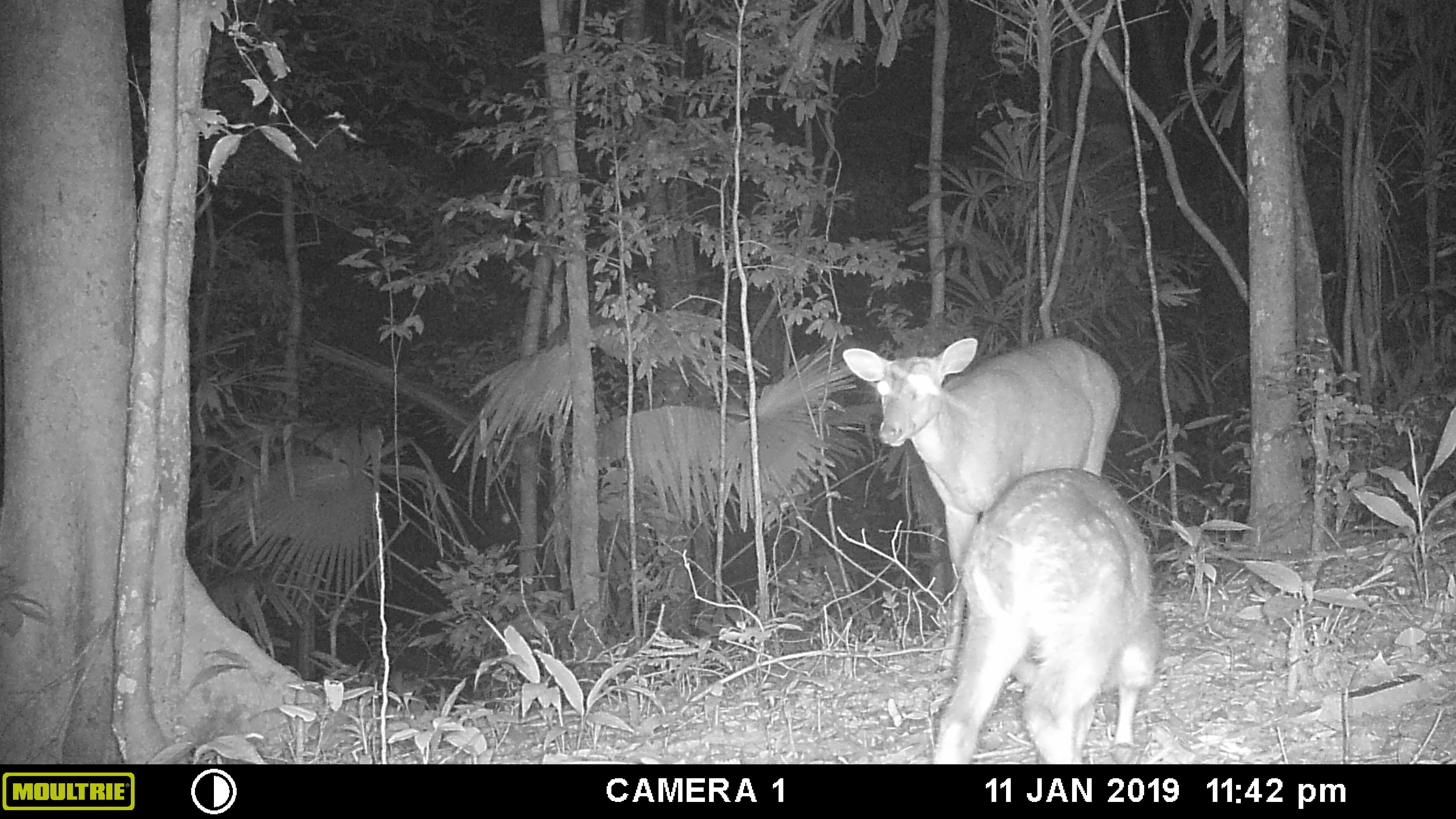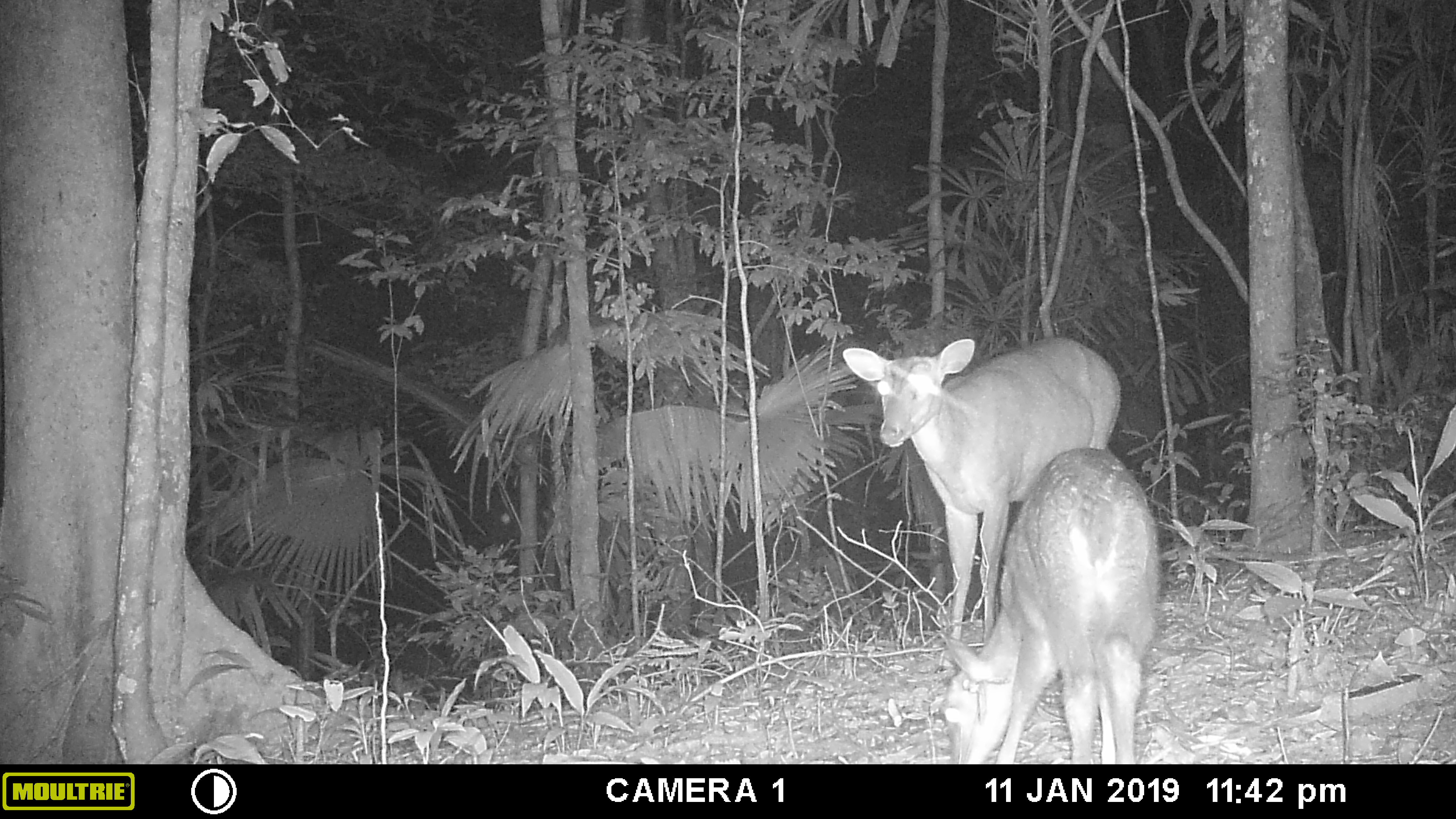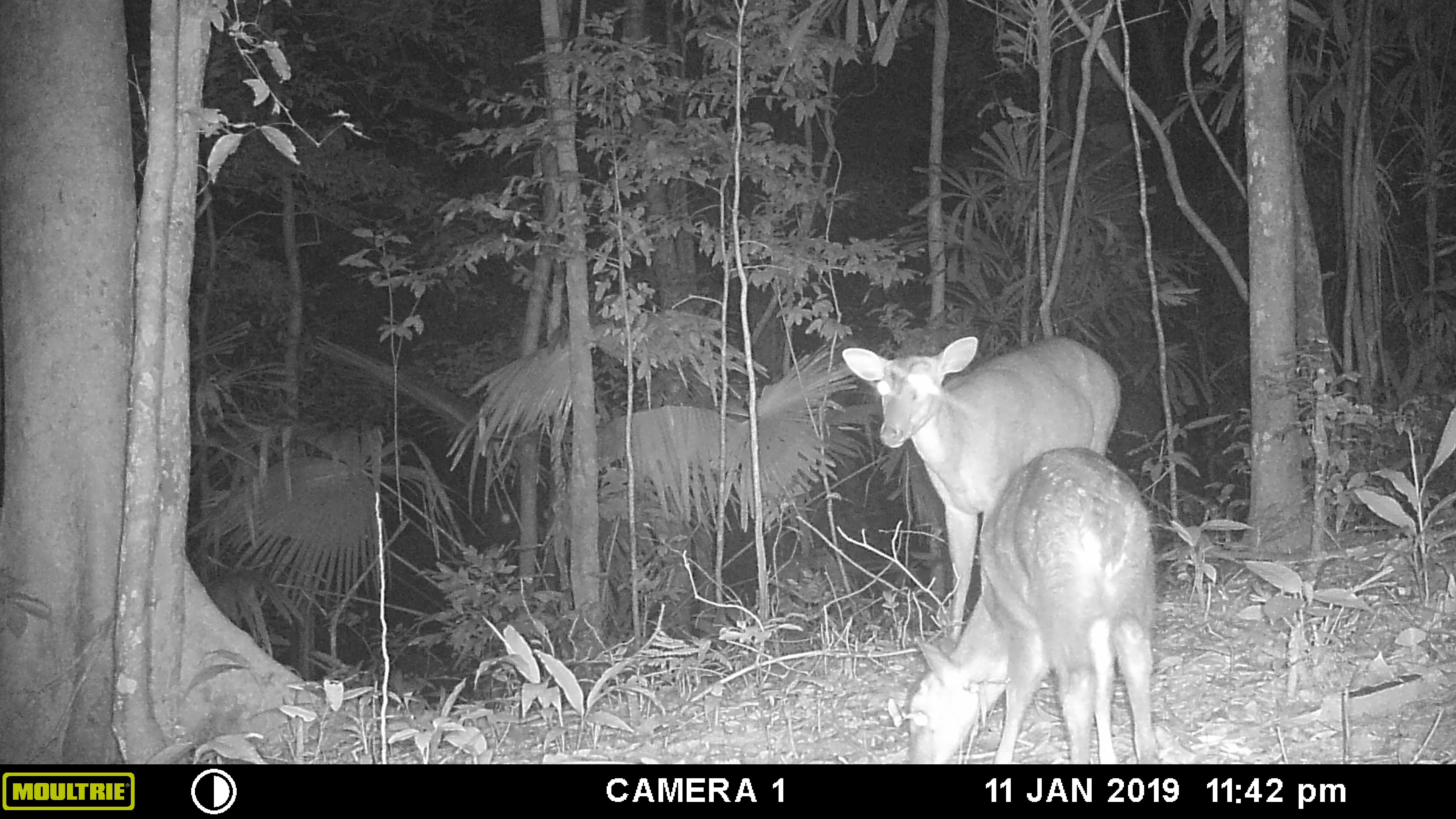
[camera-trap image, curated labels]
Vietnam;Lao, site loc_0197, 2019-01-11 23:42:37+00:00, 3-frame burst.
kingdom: Animalia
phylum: Chordata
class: Mammalia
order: Artiodactyla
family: Cervidae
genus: Muntiacus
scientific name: Muntiacus vuquangensis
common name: large-antlered muntjac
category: large antlered muntjac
Large antlered muntjac (large-antlered muntjac) (Muntiacus vuquangensis). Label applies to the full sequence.